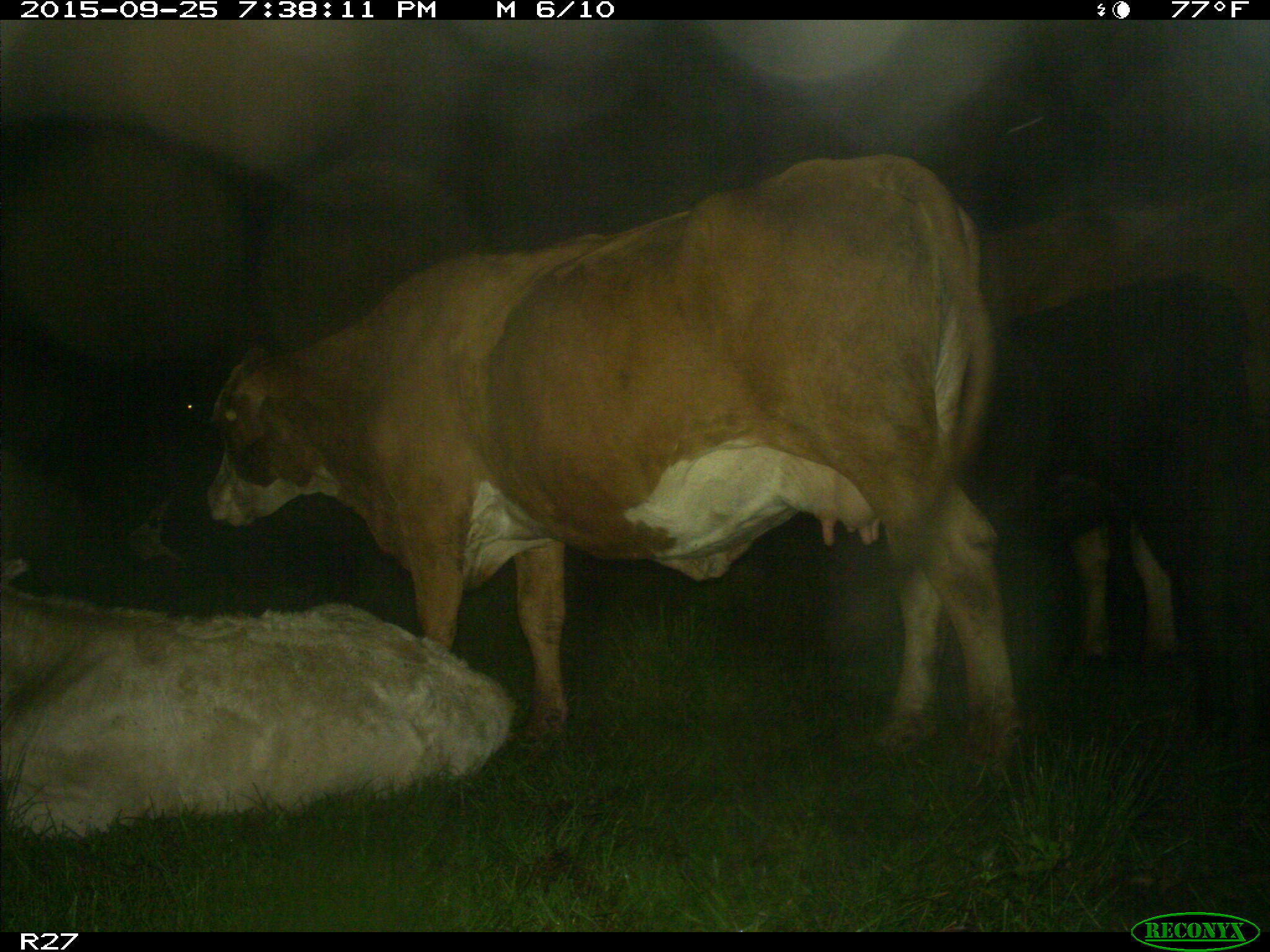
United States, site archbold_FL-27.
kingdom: Animalia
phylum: Chordata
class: Mammalia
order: Artiodactyla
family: Bovidae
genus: Bos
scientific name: Bos taurus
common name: domestic cow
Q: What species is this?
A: Bos taurus (domestic cow).